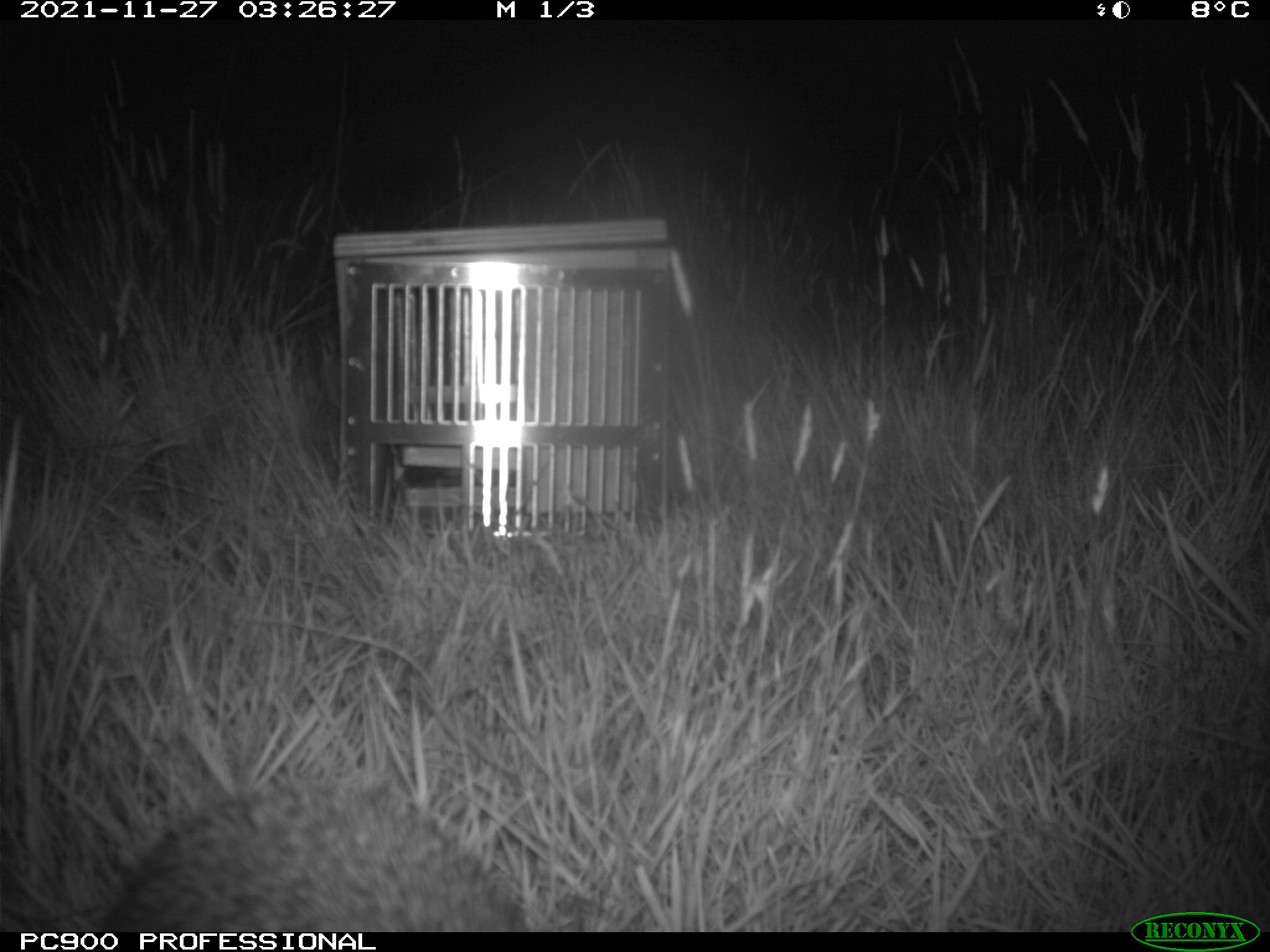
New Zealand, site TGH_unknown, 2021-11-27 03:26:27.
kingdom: Animalia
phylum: Chordata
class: Mammalia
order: Eulipotyphla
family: Erinaceidae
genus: Erinaceus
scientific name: Erinaceus europaeus europaeus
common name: european hedgehog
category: hedgehog